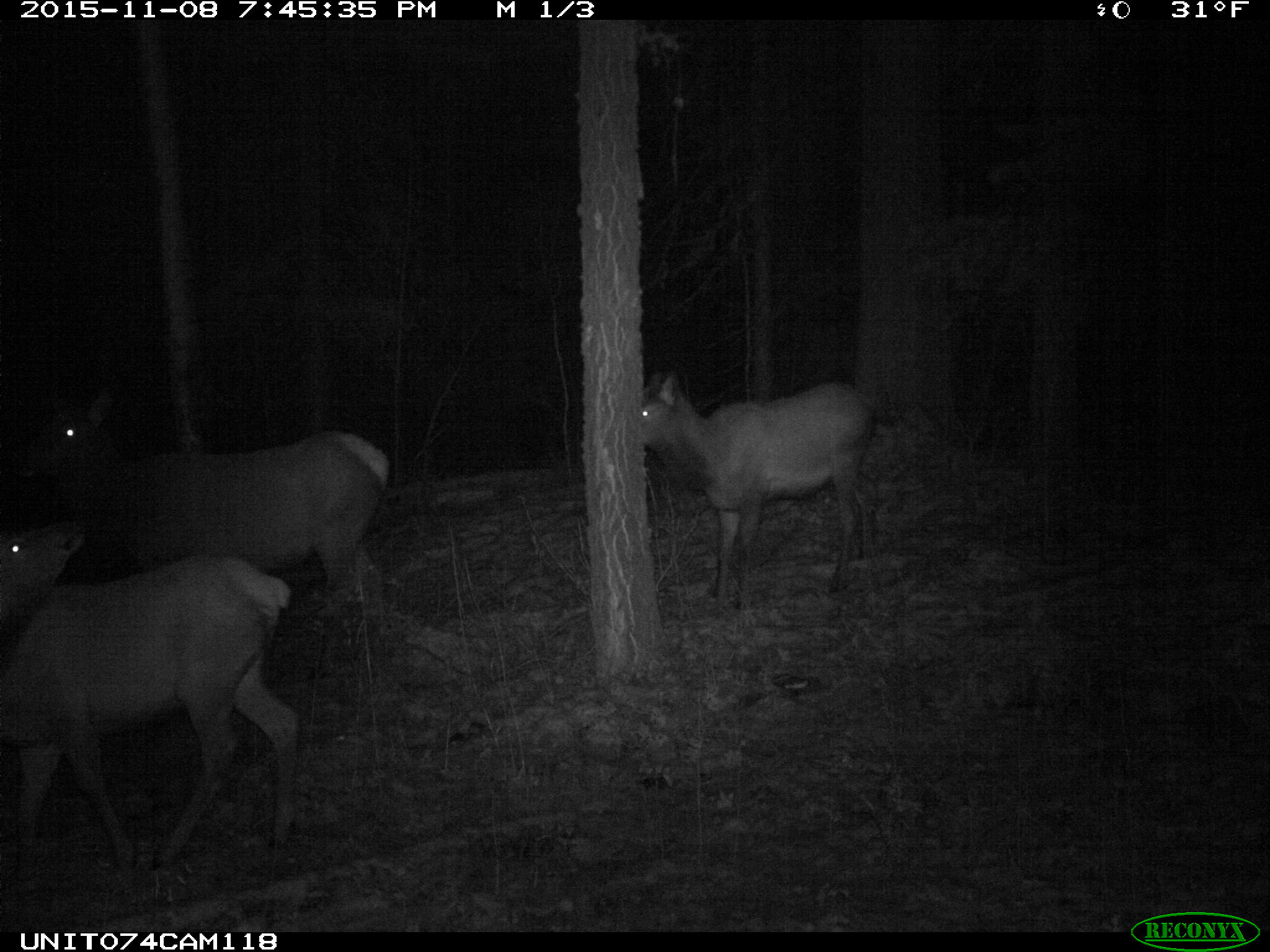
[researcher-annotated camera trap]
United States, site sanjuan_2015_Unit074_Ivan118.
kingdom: Animalia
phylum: Chordata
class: Mammalia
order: Artiodactyla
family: Cervidae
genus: Cervus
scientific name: Cervus elaphus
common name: red deer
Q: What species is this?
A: Cervus elaphus (red deer).